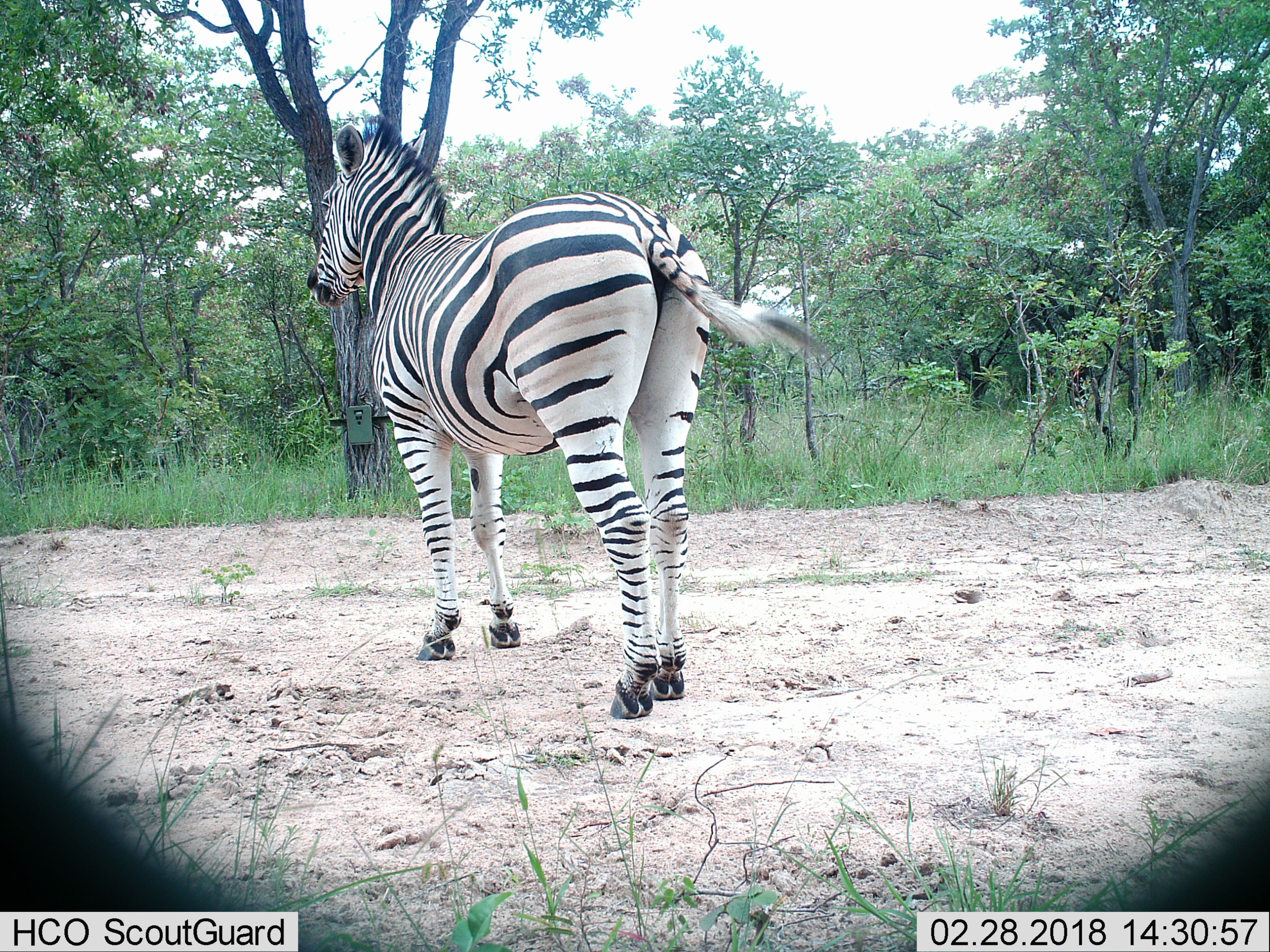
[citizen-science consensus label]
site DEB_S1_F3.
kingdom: Animalia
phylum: Chordata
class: Mammalia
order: Perissodactyla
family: Equidae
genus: Equus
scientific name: Equus quagga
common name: plains zebra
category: zebraplains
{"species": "zebraplains (plains zebra) (Equus quagga)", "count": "1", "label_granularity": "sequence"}